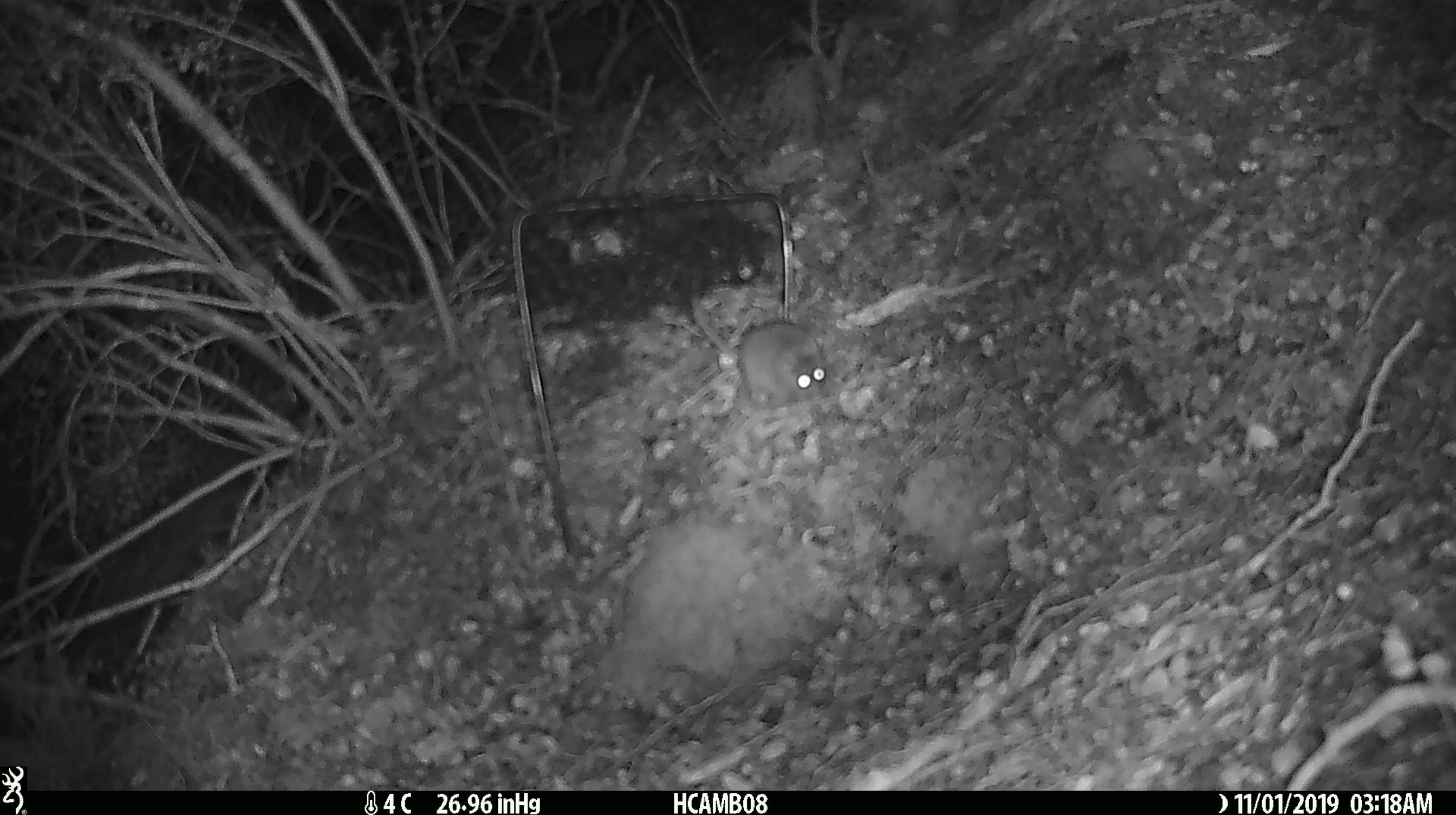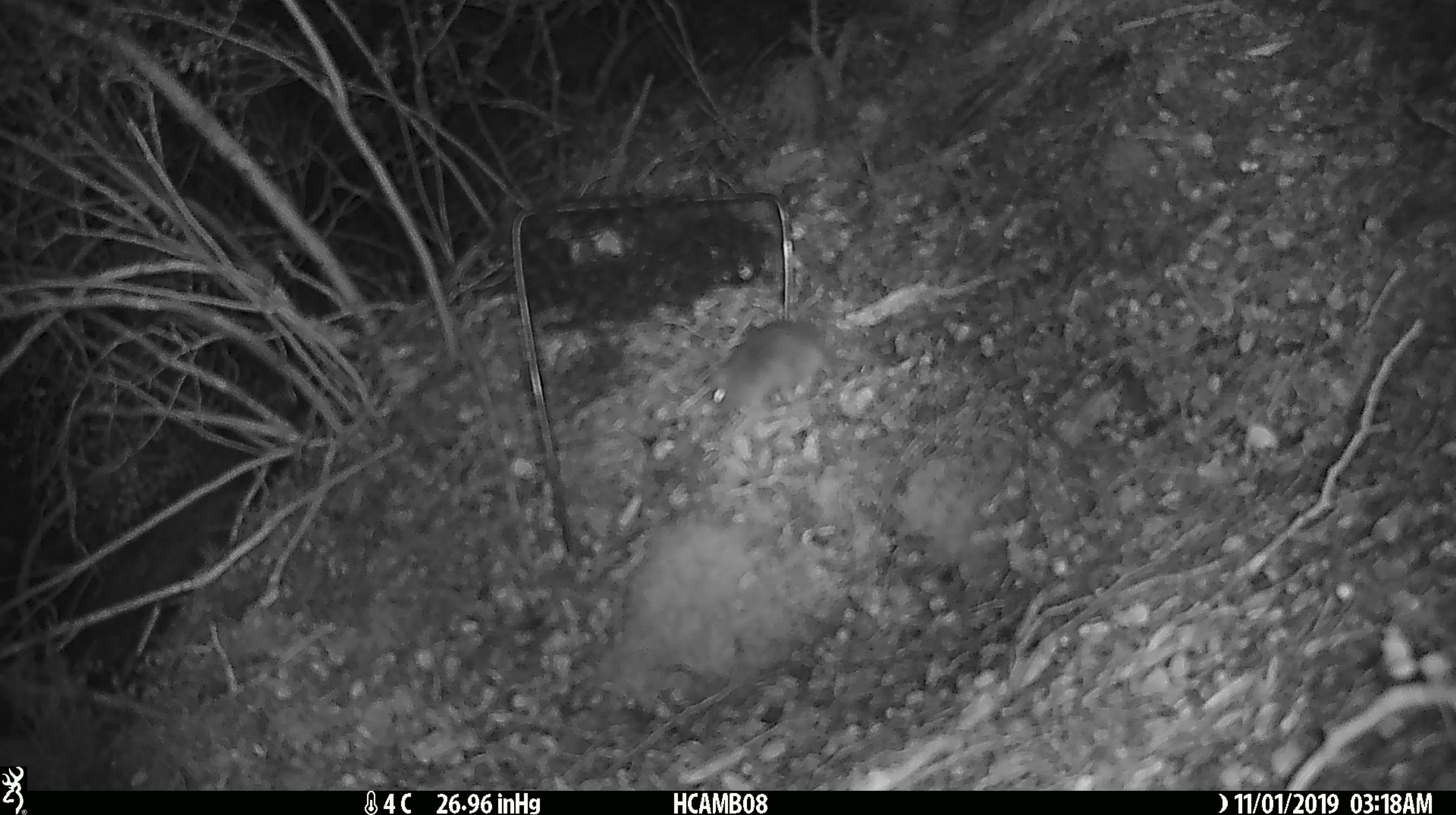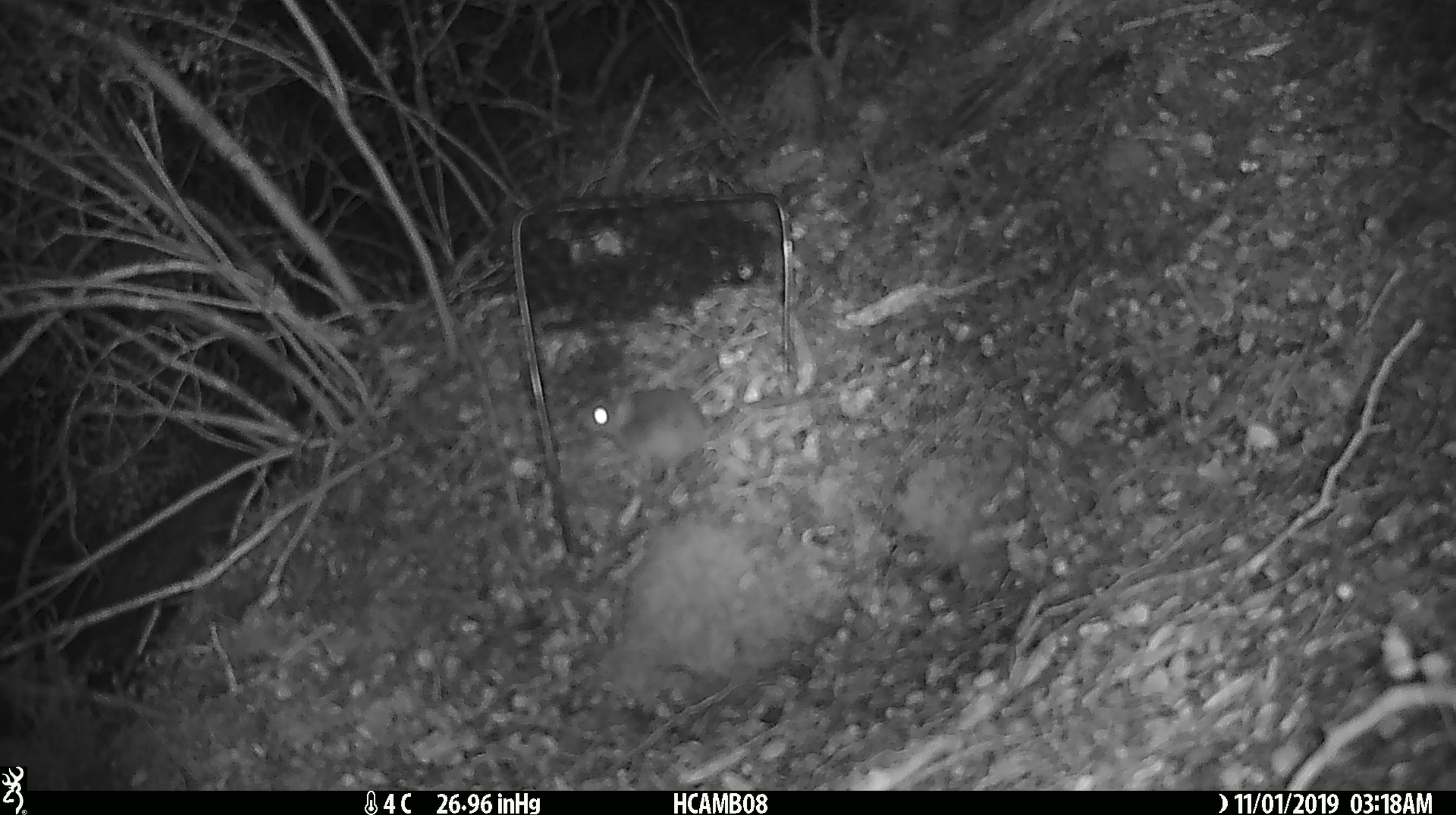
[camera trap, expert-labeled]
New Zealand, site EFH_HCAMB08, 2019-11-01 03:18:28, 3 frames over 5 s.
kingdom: Animalia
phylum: Chordata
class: Mammalia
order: Rodentia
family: Muridae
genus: Mus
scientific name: Mus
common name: mouse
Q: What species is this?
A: Mouse (Mus).